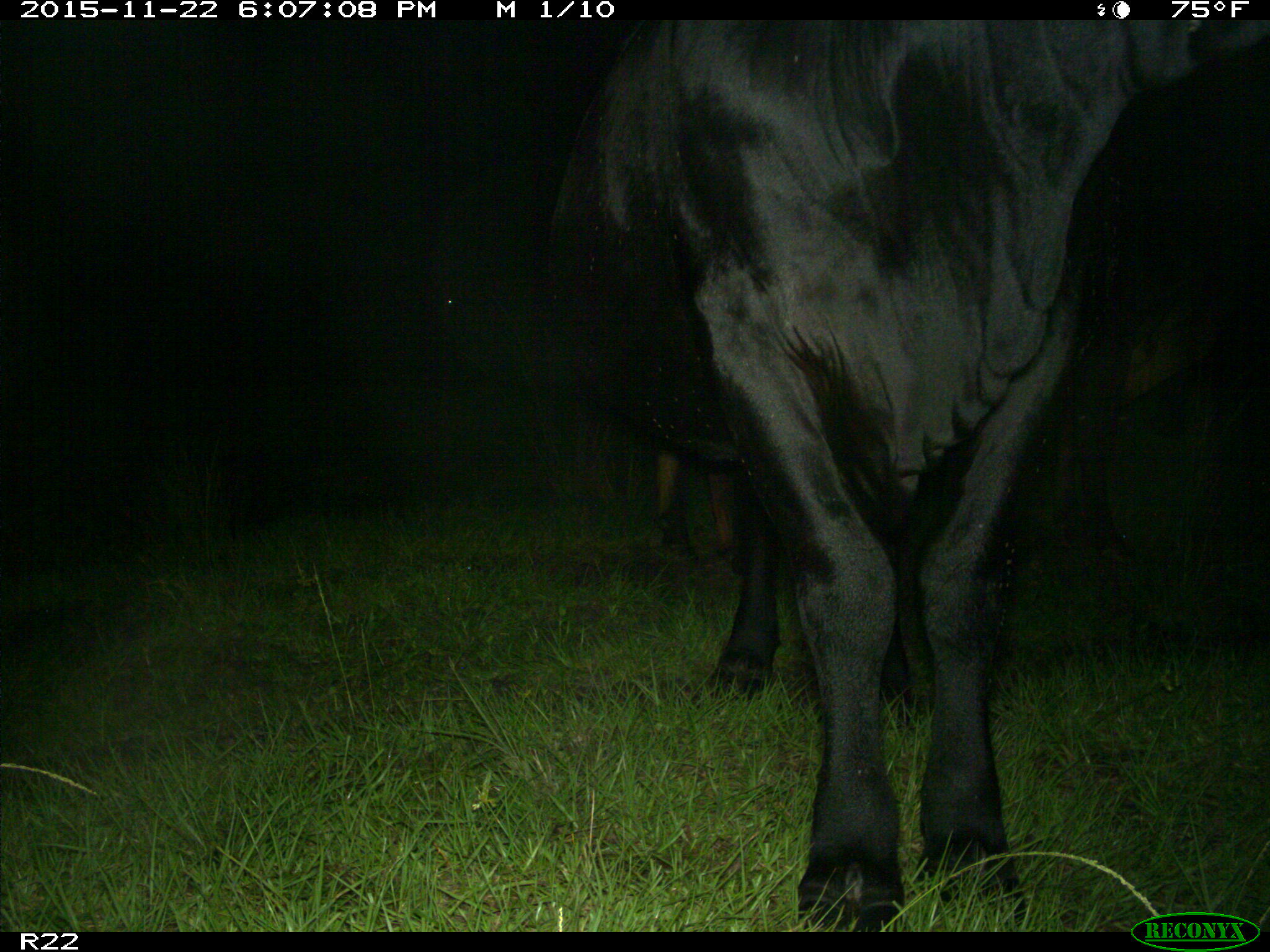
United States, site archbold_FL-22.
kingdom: Animalia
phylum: Chordata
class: Mammalia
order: Artiodactyla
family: Bovidae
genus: Bos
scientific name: Bos taurus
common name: domestic cow